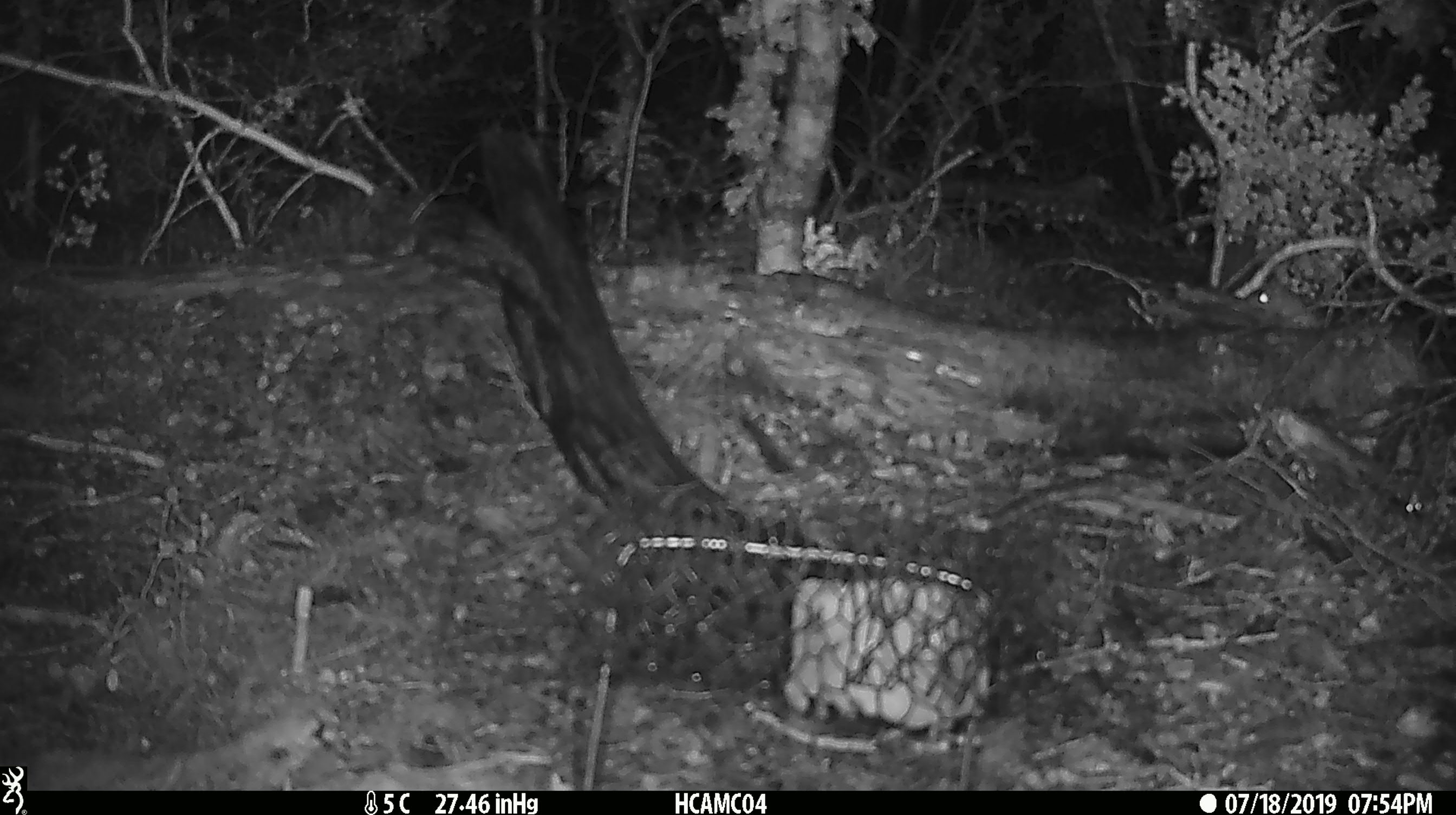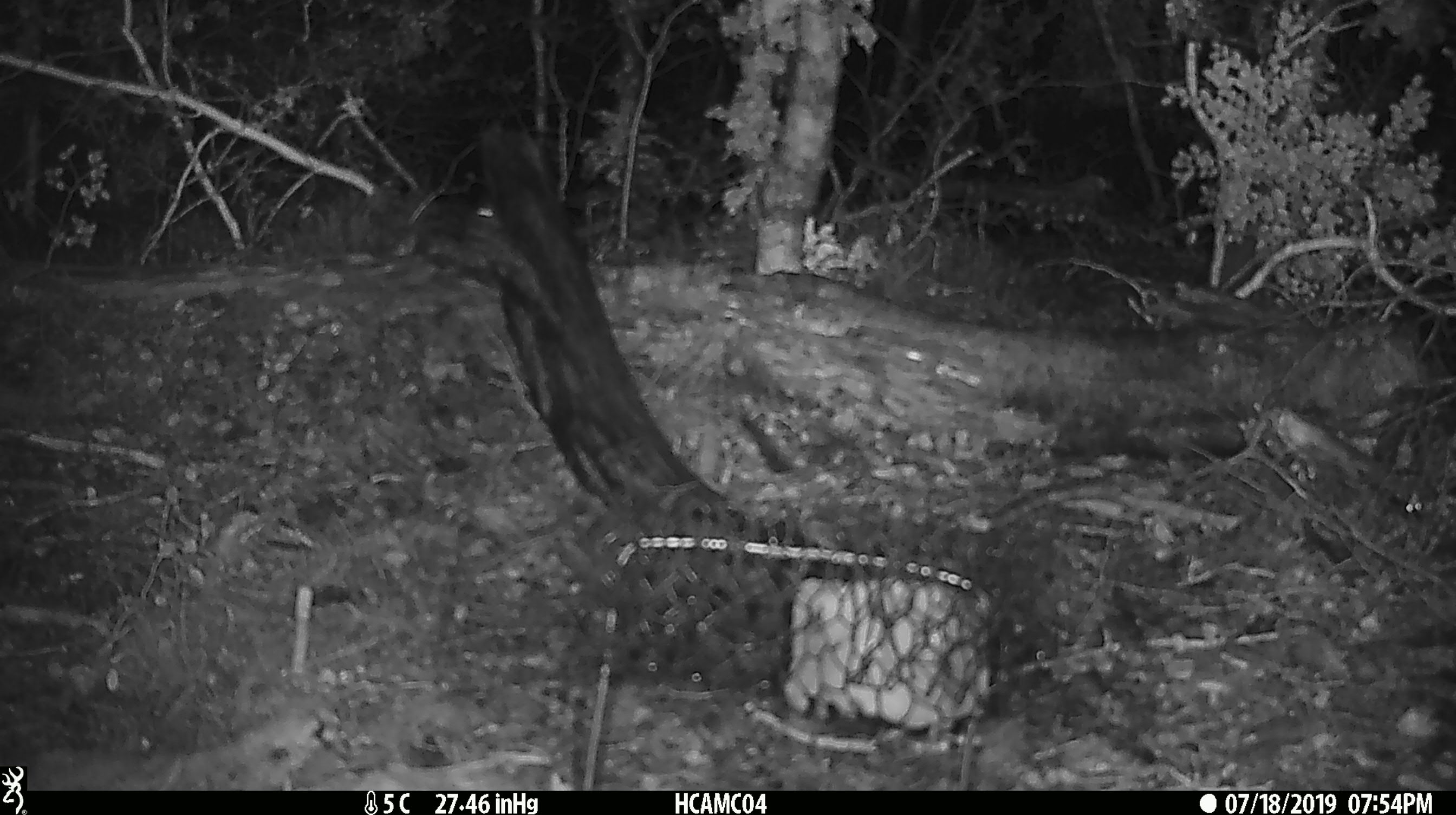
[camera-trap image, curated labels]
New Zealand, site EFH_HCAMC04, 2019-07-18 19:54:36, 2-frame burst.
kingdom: Animalia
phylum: Chordata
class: Mammalia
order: Rodentia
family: Muridae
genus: Mus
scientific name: Mus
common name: mouse